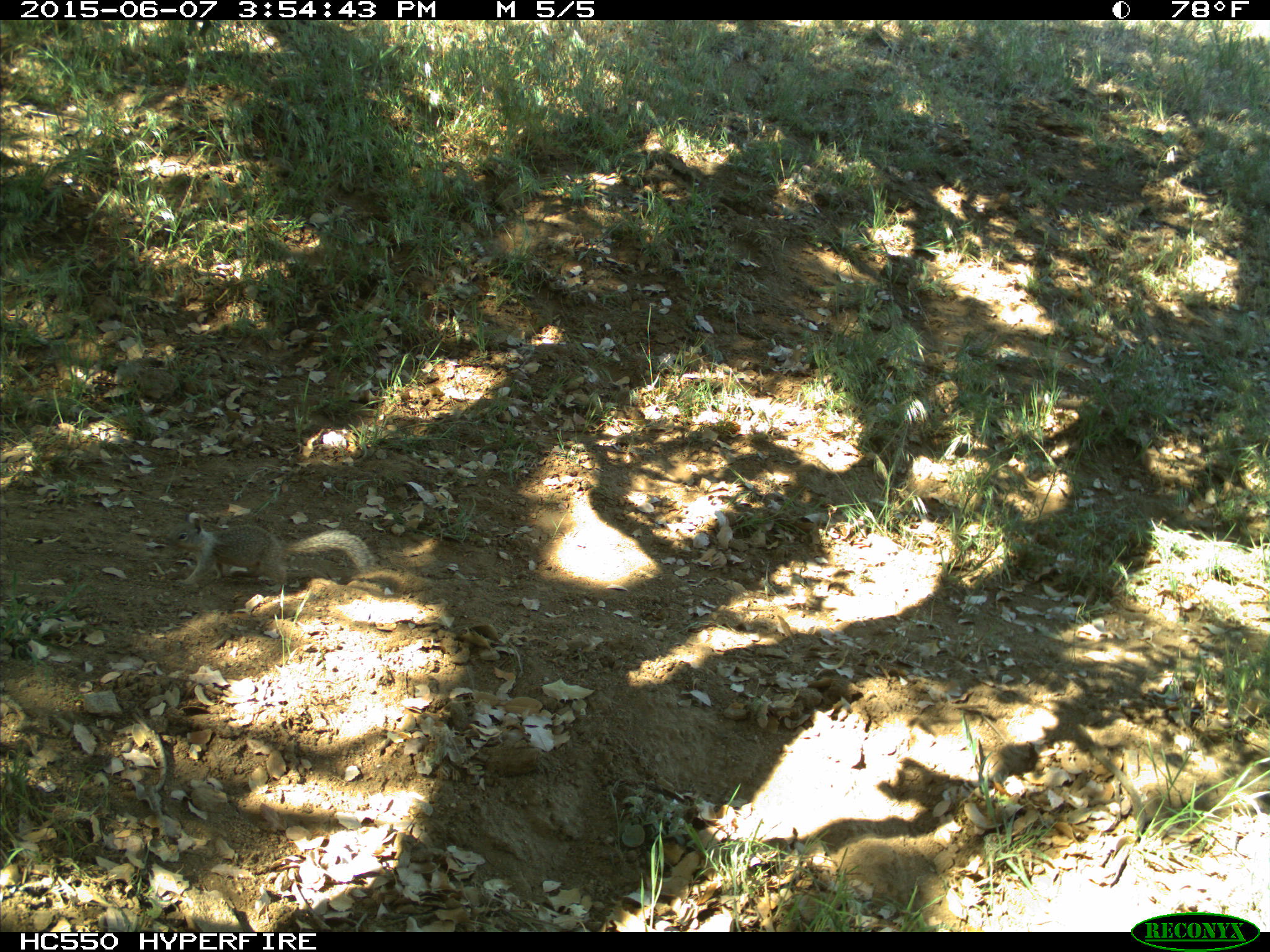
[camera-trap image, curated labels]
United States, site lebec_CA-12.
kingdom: Animalia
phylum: Chordata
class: Mammalia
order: Rodentia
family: Sciuridae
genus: Otospermophilus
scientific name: Otospermophilus beecheyi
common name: california ground squirrel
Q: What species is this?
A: Otospermophilus beecheyi (california ground squirrel).